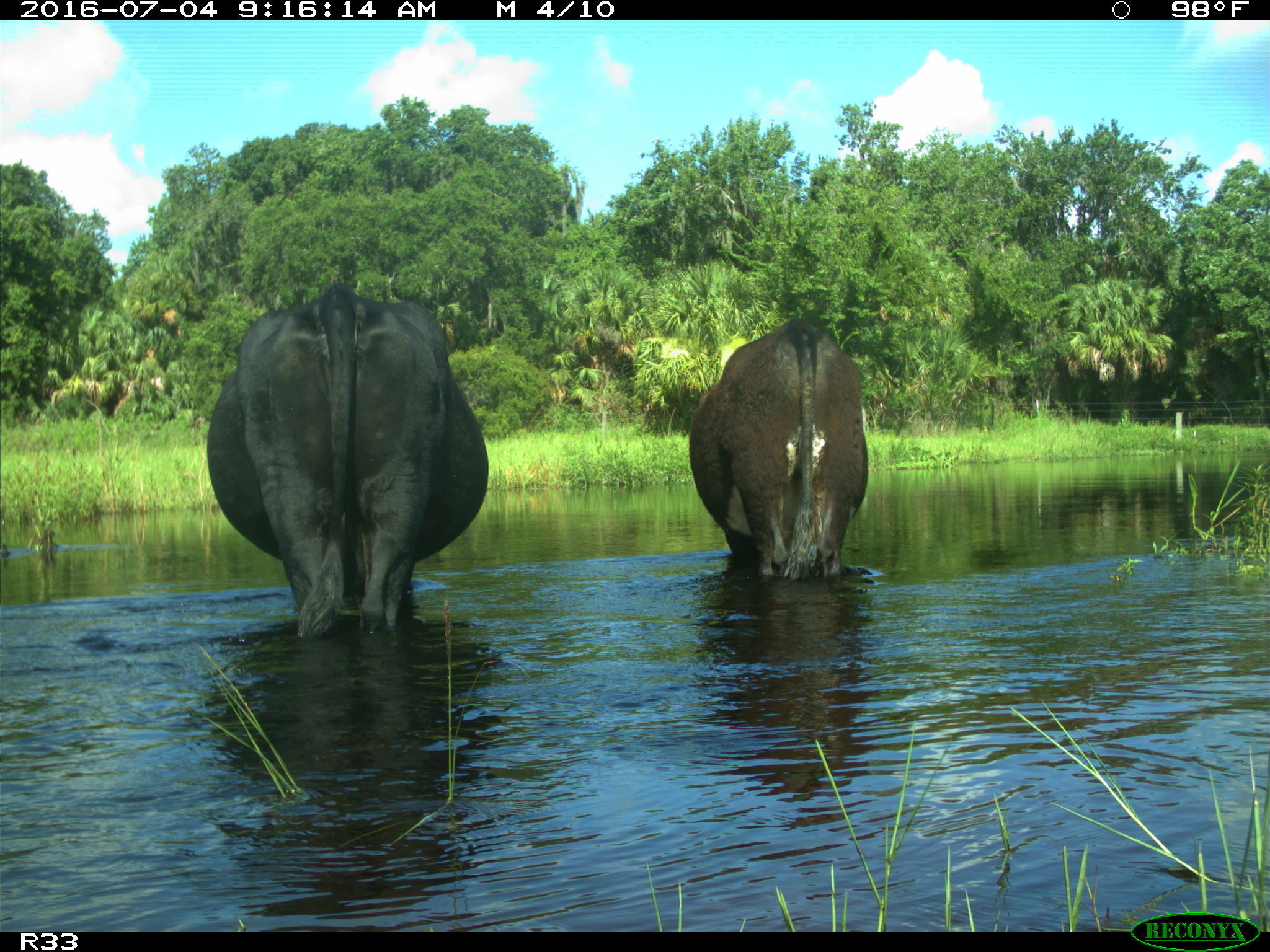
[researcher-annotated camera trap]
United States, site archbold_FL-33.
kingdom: Animalia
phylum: Chordata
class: Mammalia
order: Artiodactyla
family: Bovidae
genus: Bos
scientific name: Bos taurus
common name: domestic cow